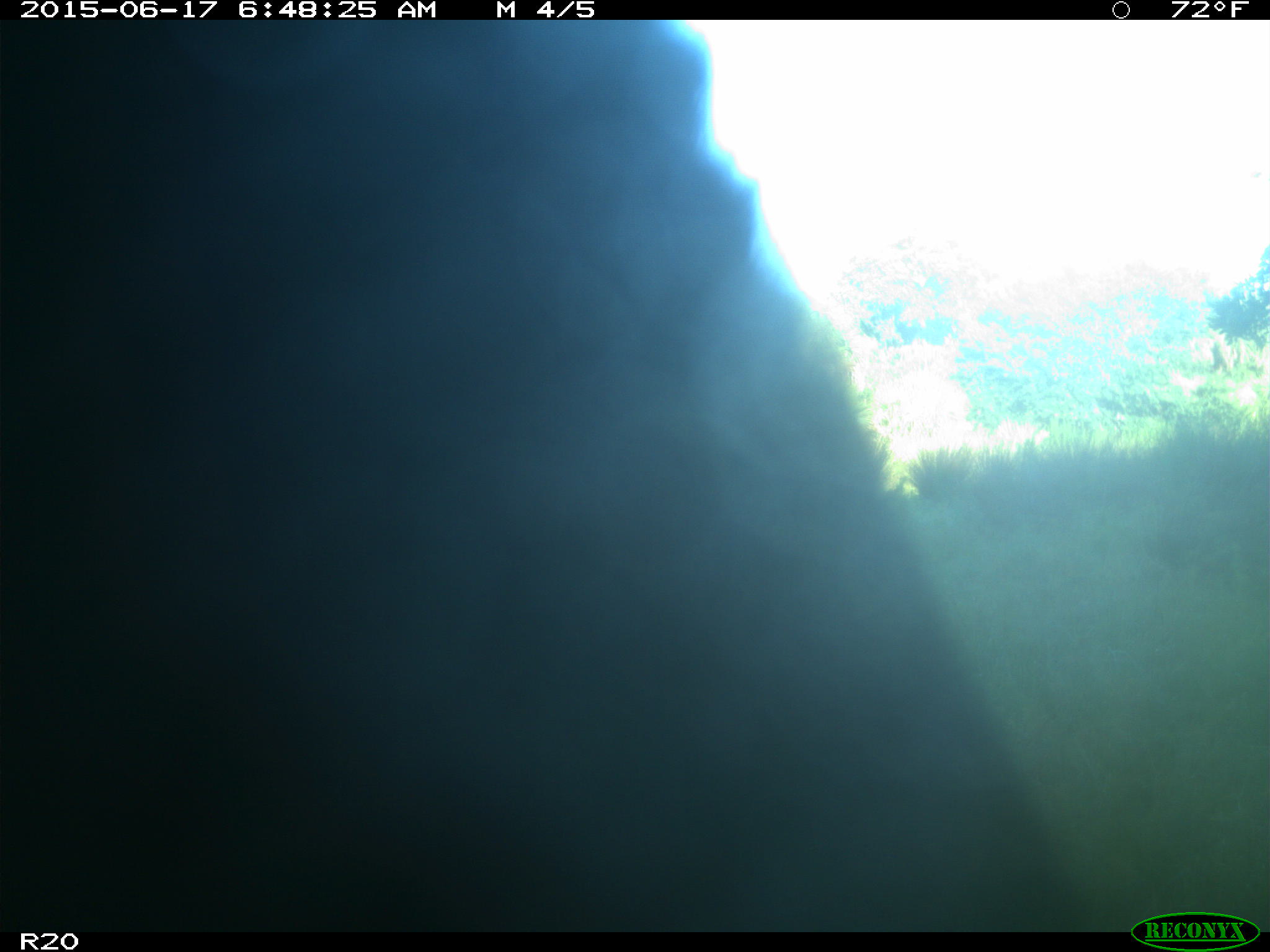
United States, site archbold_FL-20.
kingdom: Animalia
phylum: Chordata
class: Mammalia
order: Artiodactyla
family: Bovidae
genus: Bos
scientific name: Bos taurus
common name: domestic cow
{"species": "Bos taurus (domestic cow)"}